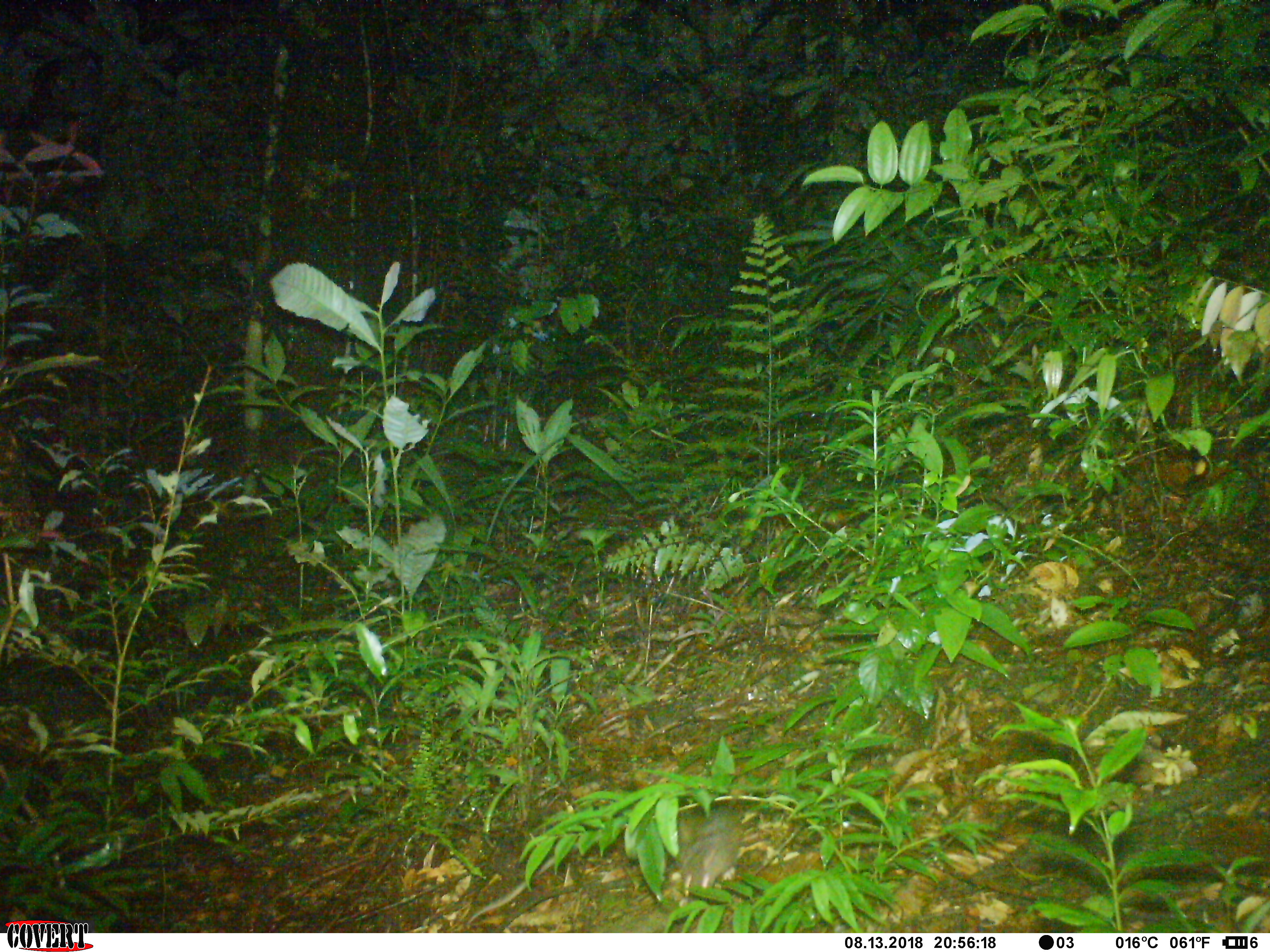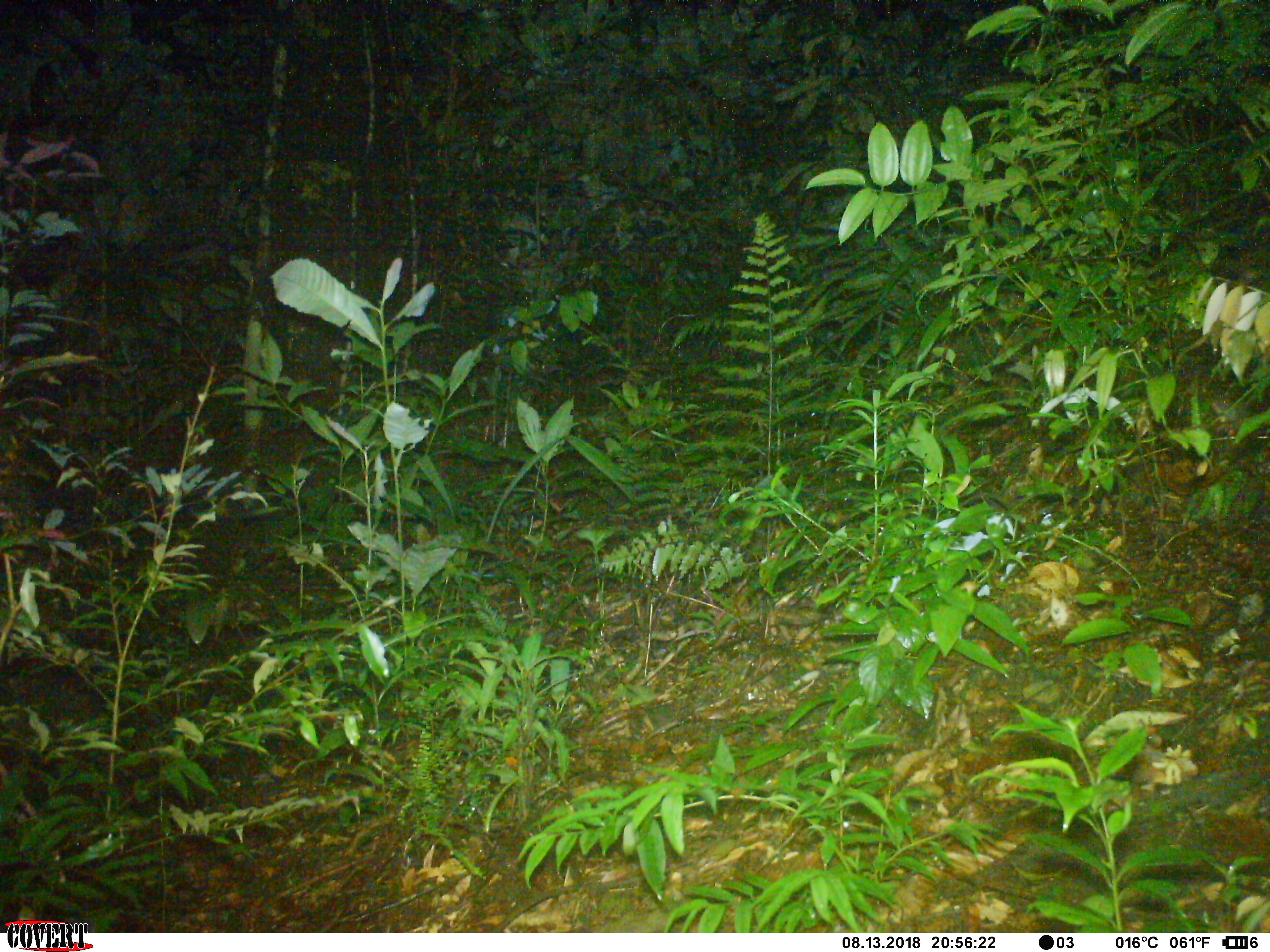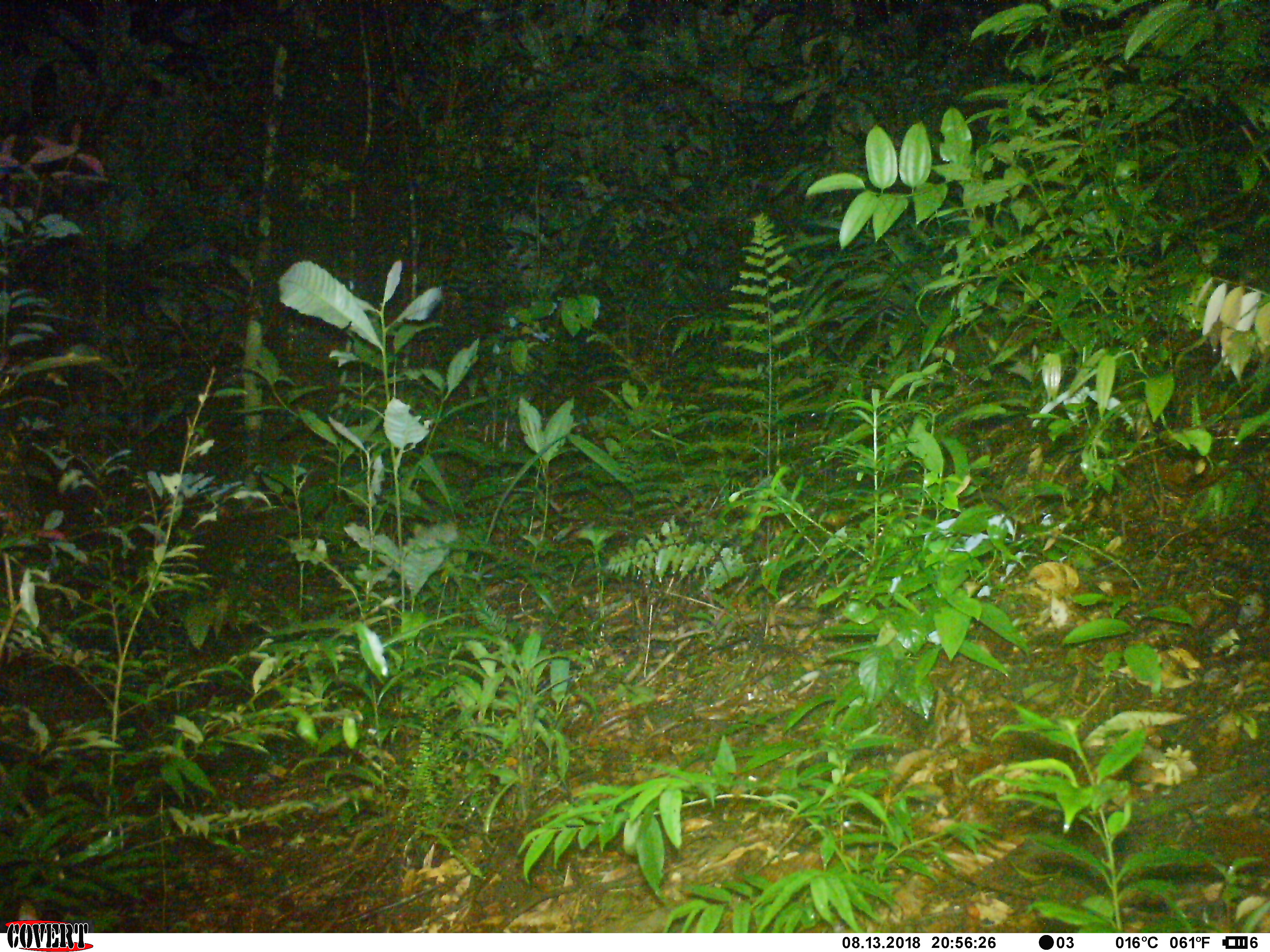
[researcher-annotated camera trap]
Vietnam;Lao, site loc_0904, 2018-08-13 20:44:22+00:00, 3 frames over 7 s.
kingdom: Animalia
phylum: Chordata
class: Mammalia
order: Rodentia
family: Muridae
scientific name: Muridae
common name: old-world mice and rats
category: unidentified murid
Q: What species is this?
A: Unidentified murid (old-world mice and rats) (Muridae).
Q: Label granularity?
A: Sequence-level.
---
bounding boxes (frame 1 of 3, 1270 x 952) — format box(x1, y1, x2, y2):
unidentified murid: box(660, 804, 743, 907)